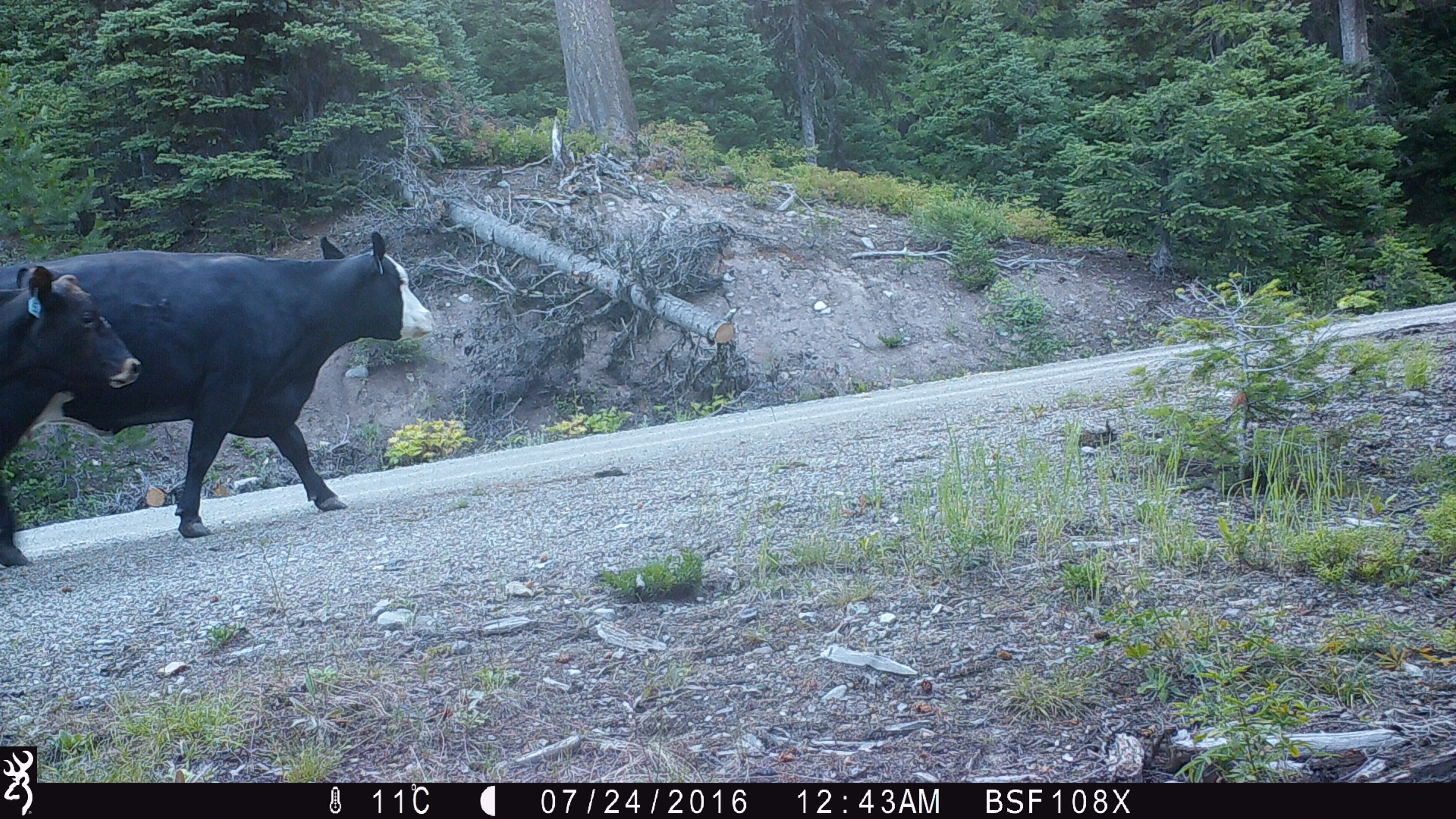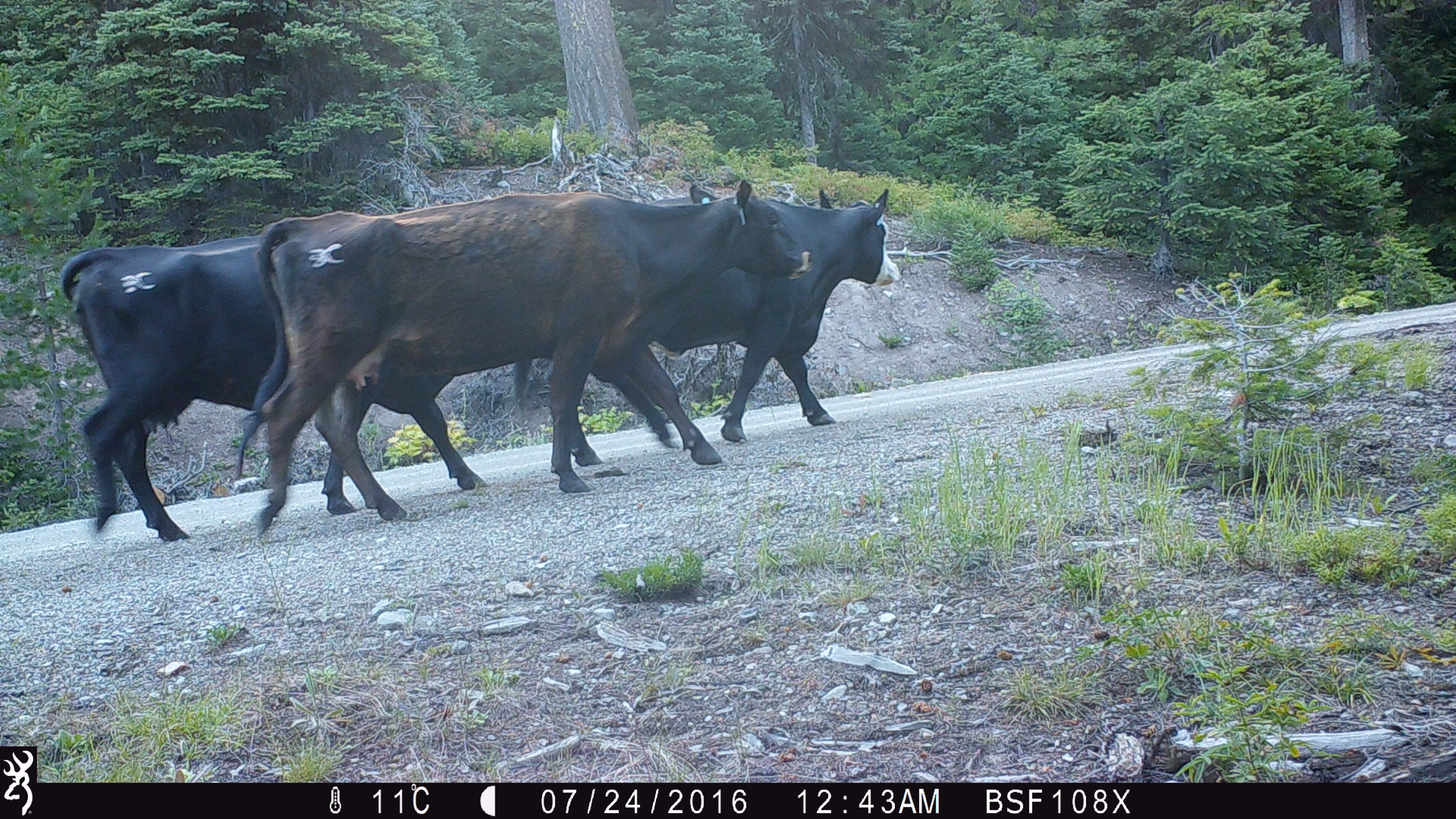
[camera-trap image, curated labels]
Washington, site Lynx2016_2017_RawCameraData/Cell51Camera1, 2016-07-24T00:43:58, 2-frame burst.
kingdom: Animalia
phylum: Chordata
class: Mammalia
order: Artiodactyla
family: Bovidae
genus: Bos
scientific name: Bos taurus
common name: domestic cattle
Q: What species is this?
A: Domestic cattle (Bos taurus).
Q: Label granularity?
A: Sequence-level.